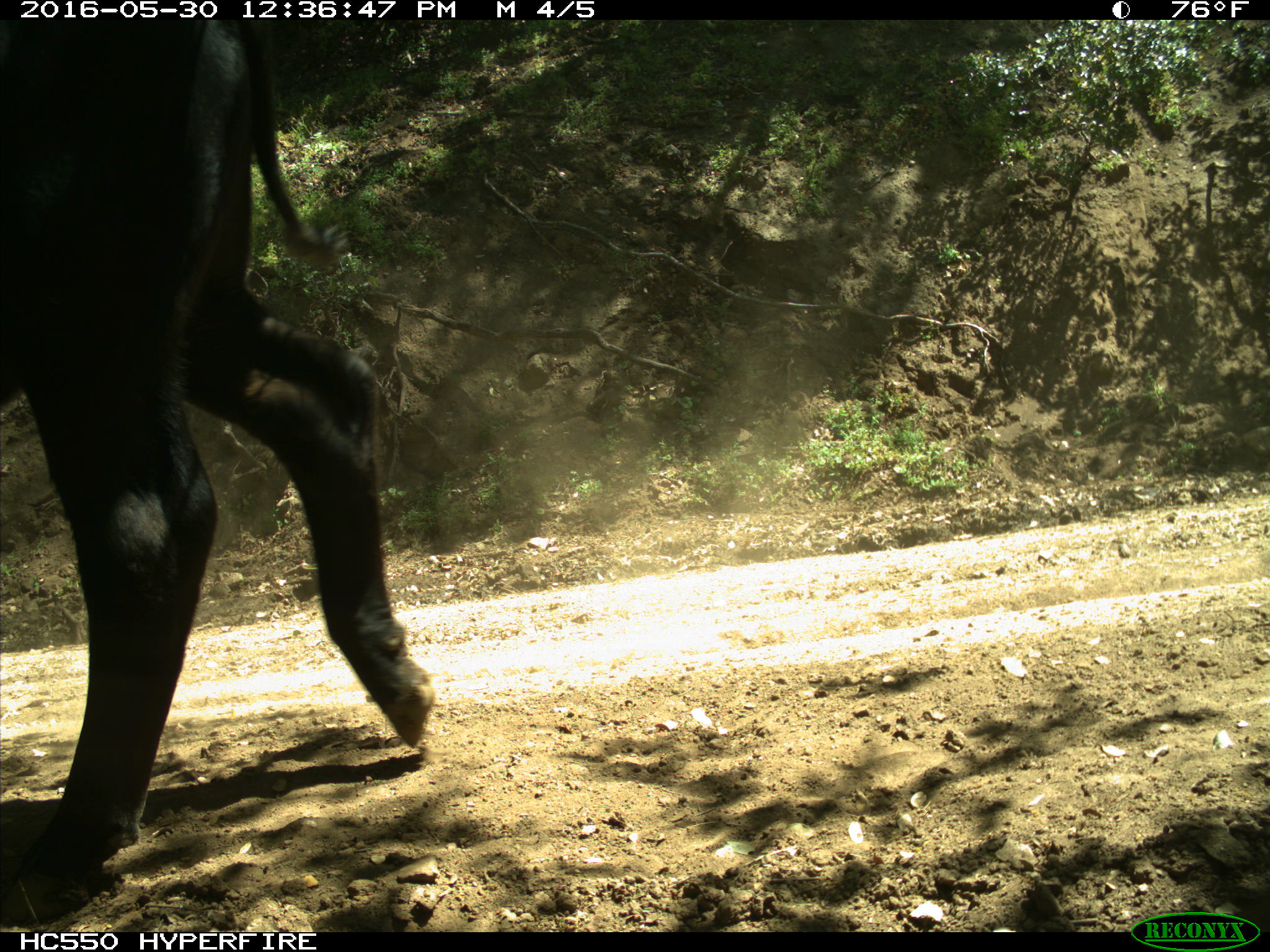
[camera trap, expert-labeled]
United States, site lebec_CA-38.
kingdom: Animalia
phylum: Chordata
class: Mammalia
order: Artiodactyla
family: Bovidae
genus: Bos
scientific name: Bos taurus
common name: domestic cow